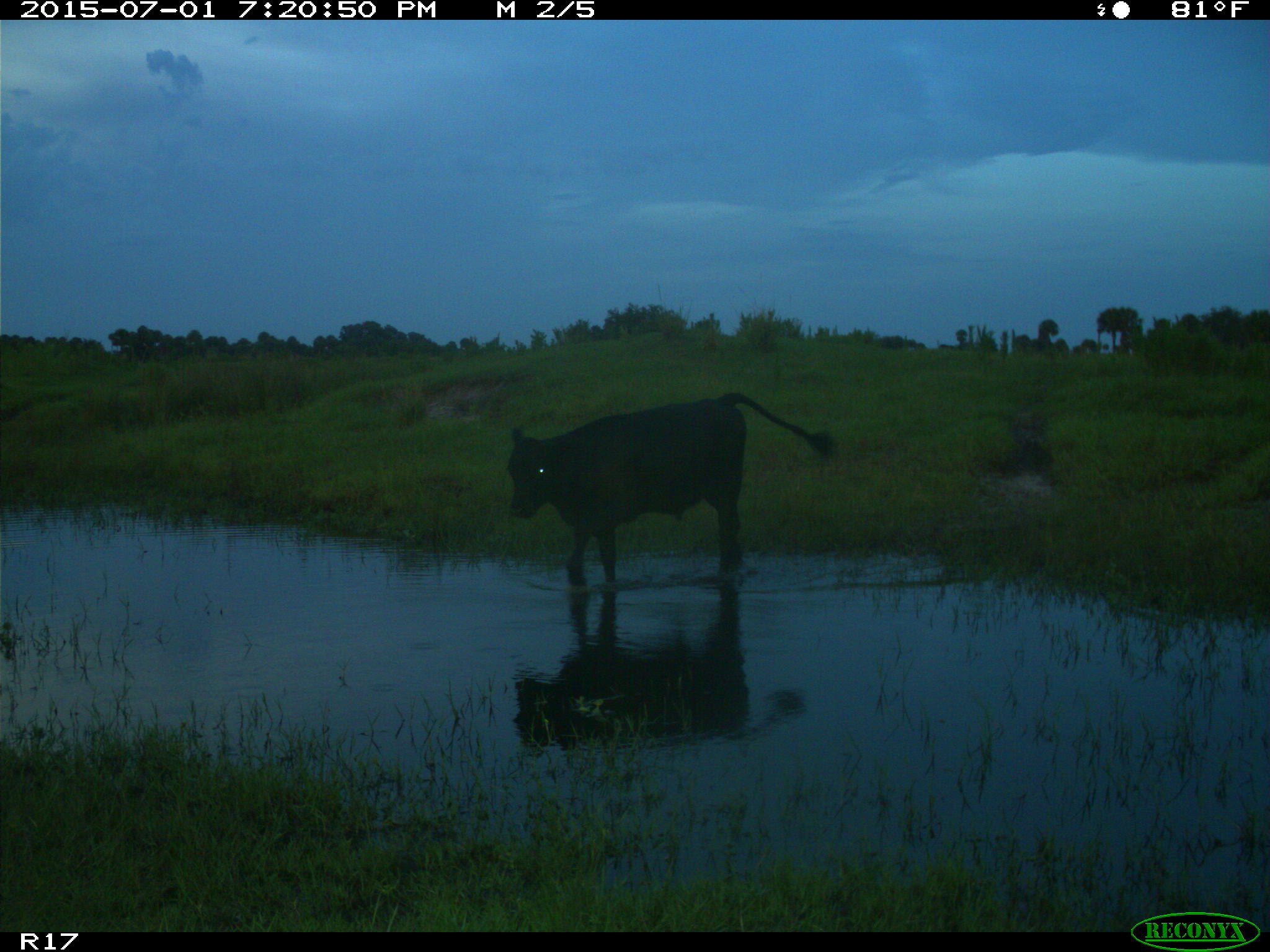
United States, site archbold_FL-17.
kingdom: Animalia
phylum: Chordata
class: Mammalia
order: Artiodactyla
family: Bovidae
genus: Bos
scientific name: Bos taurus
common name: domestic cow